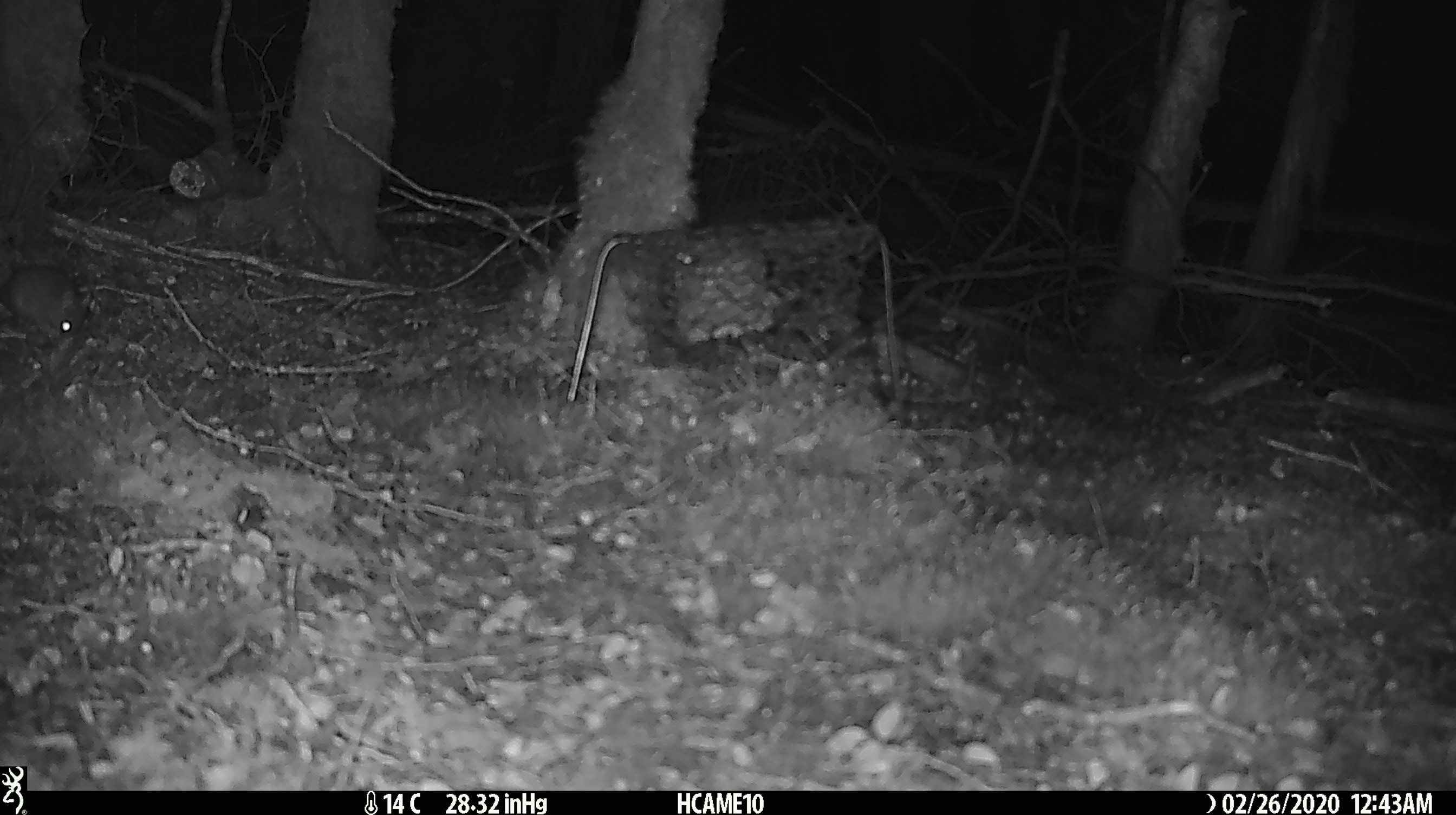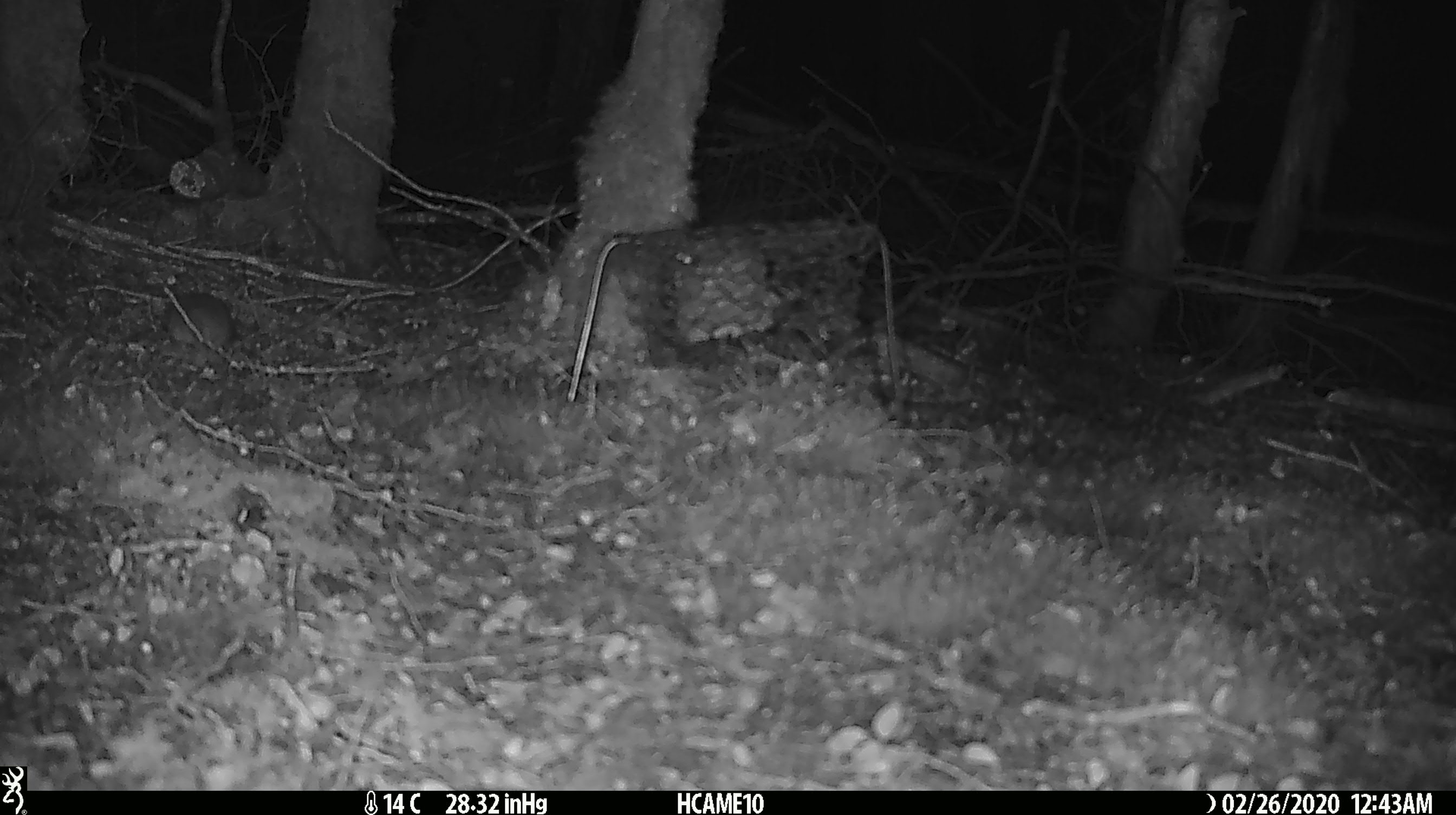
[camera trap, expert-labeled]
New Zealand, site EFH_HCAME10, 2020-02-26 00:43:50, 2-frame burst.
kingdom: Animalia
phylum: Chordata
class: Mammalia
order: Rodentia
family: Muridae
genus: Mus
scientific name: Mus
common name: mouse